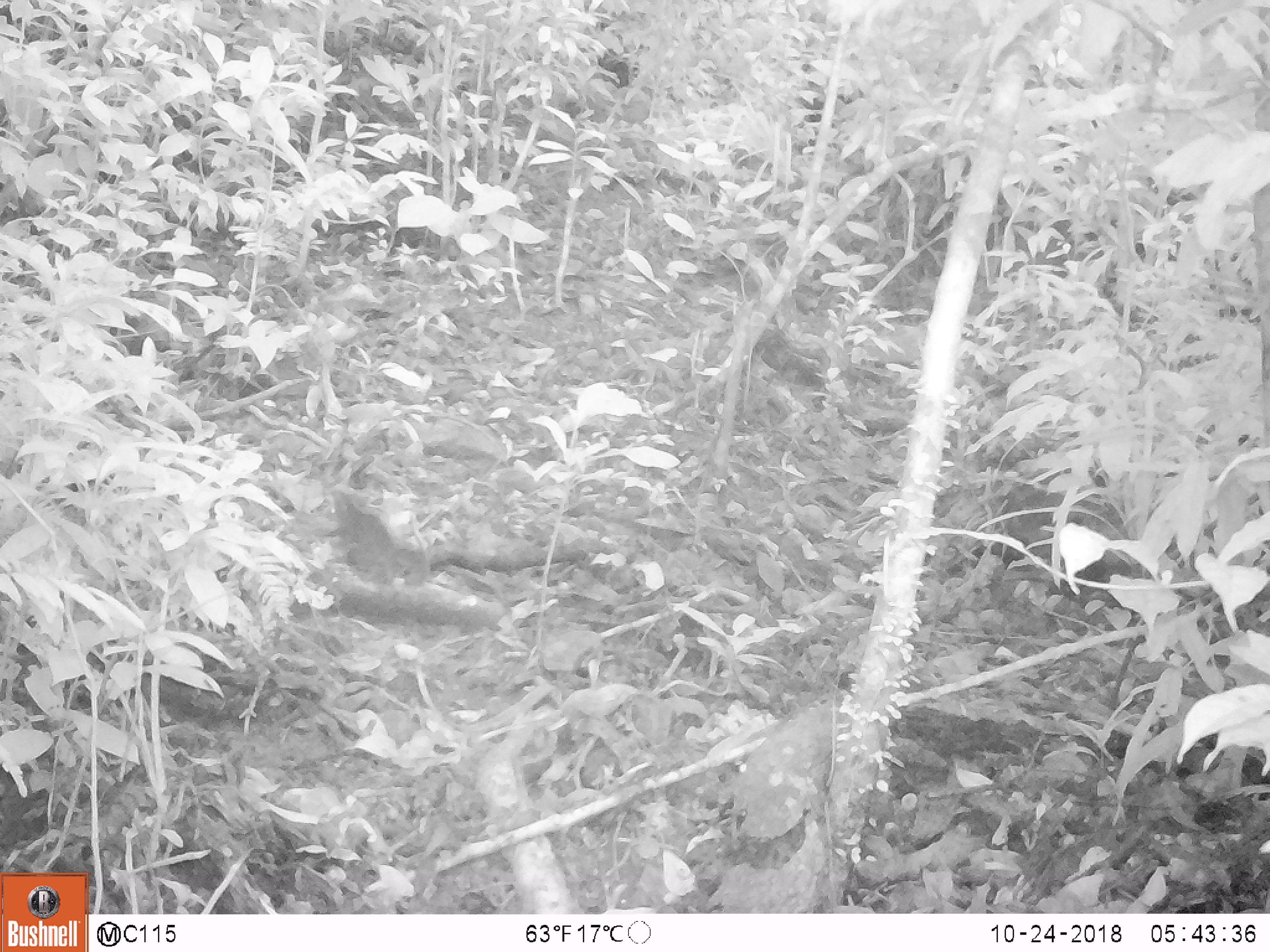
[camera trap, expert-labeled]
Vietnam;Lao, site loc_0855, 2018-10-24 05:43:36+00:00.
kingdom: Animalia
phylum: Chordata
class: Mammalia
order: Rodentia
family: Sciuridae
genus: Dremomys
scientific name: Dremomys rufigenis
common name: red-cheeked squirrel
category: red cheeked squirrel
Red cheeked squirrel (red-cheeked squirrel) (Dremomys rufigenis). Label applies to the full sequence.